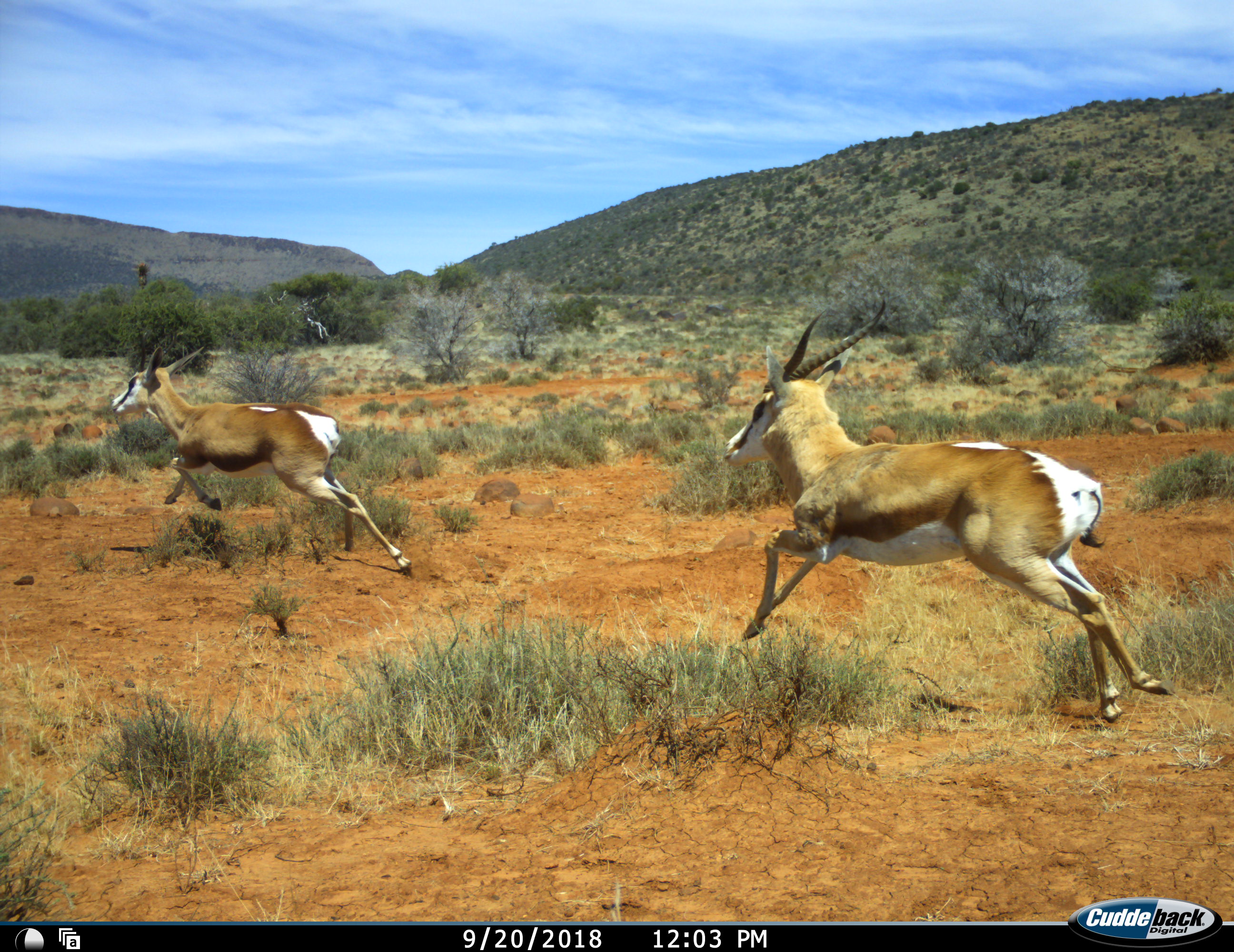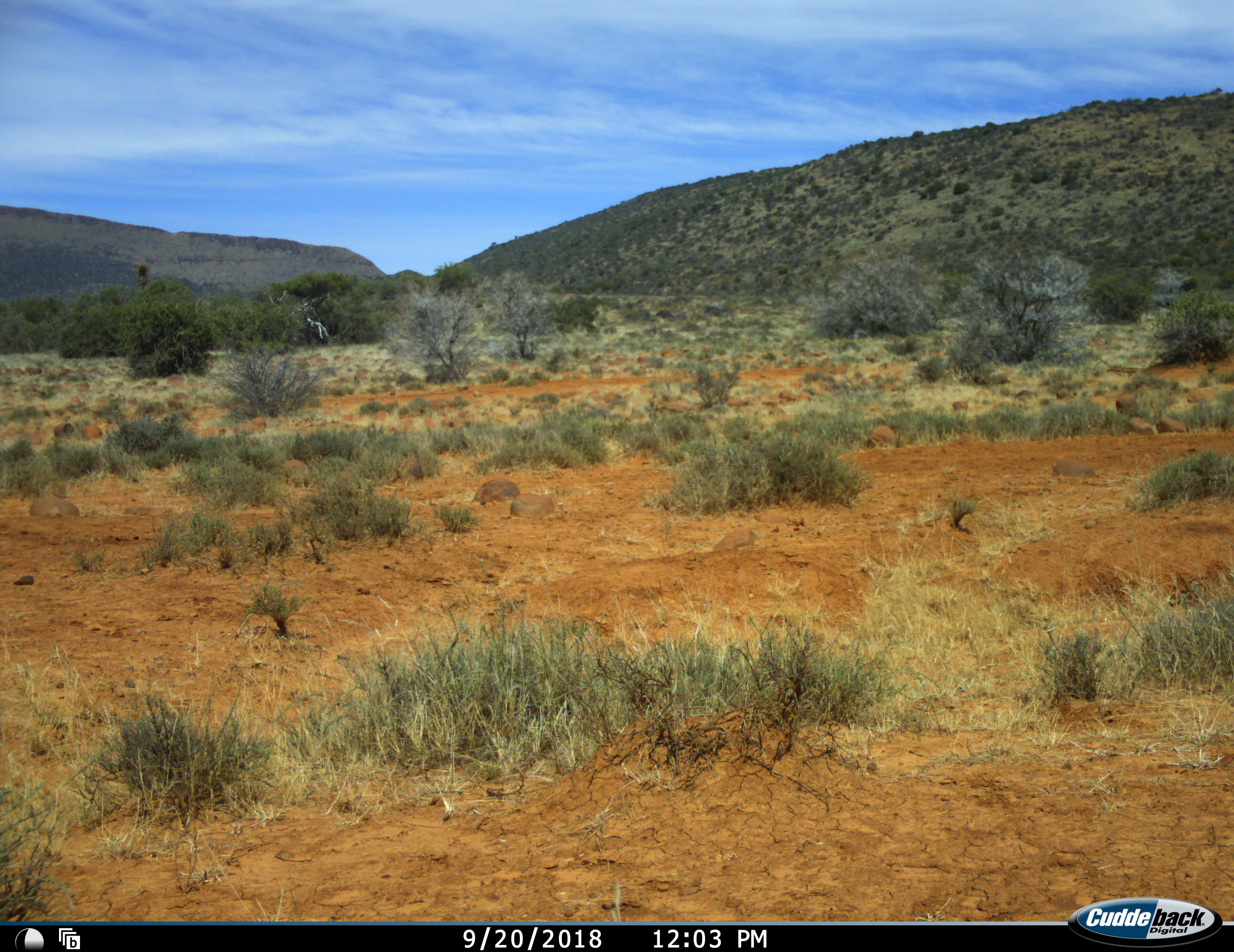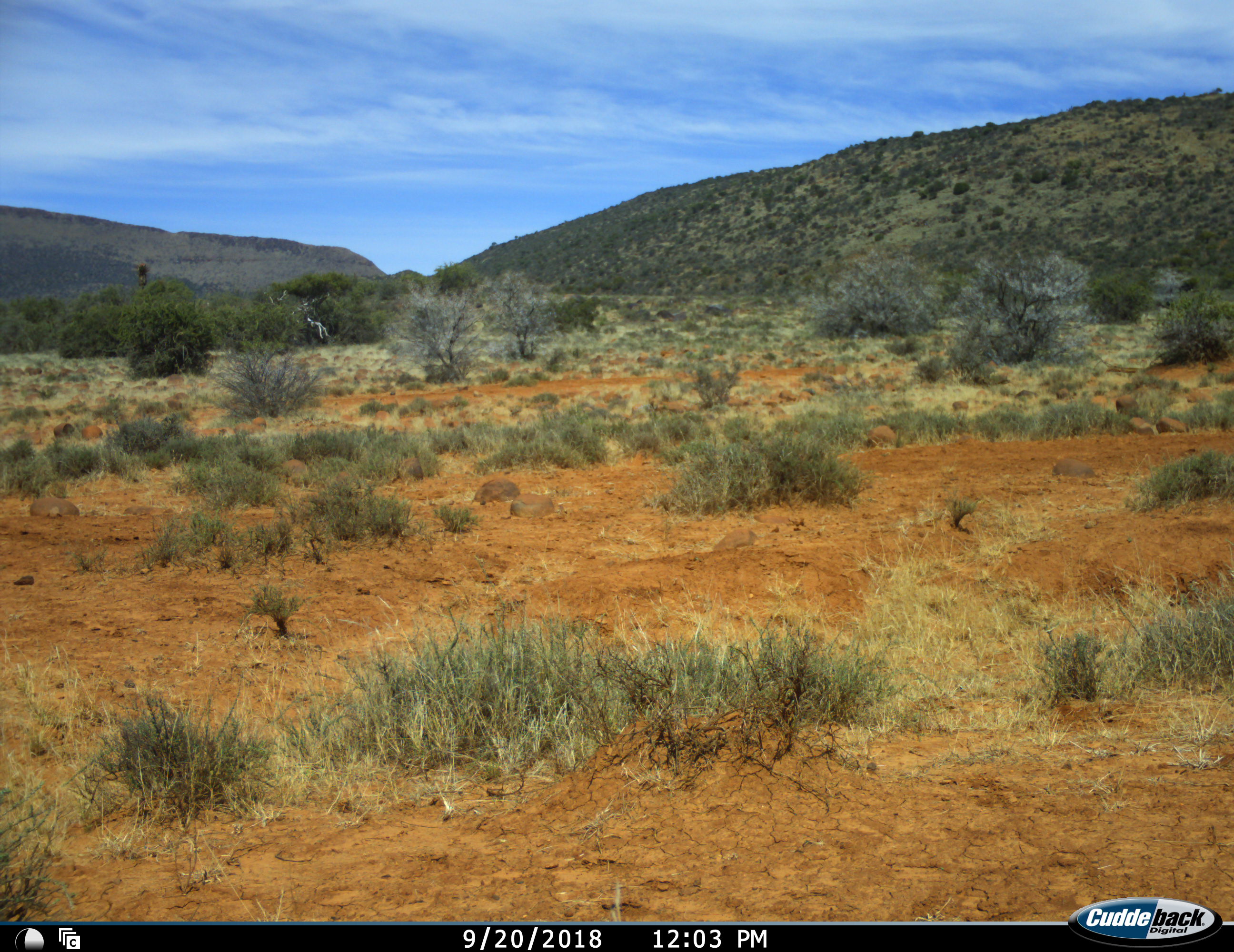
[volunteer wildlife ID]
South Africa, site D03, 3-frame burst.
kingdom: Animalia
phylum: Chordata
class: Mammalia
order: Artiodactyla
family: Bovidae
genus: Antidorcas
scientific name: Antidorcas marsupialis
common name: springbok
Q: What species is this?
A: Springbok (Antidorcas marsupialis).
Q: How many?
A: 2.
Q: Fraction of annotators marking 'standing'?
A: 0%.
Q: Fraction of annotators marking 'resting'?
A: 0%.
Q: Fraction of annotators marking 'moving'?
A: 100%.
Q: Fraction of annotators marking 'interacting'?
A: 0%.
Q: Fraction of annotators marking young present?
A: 0%.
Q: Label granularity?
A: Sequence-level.